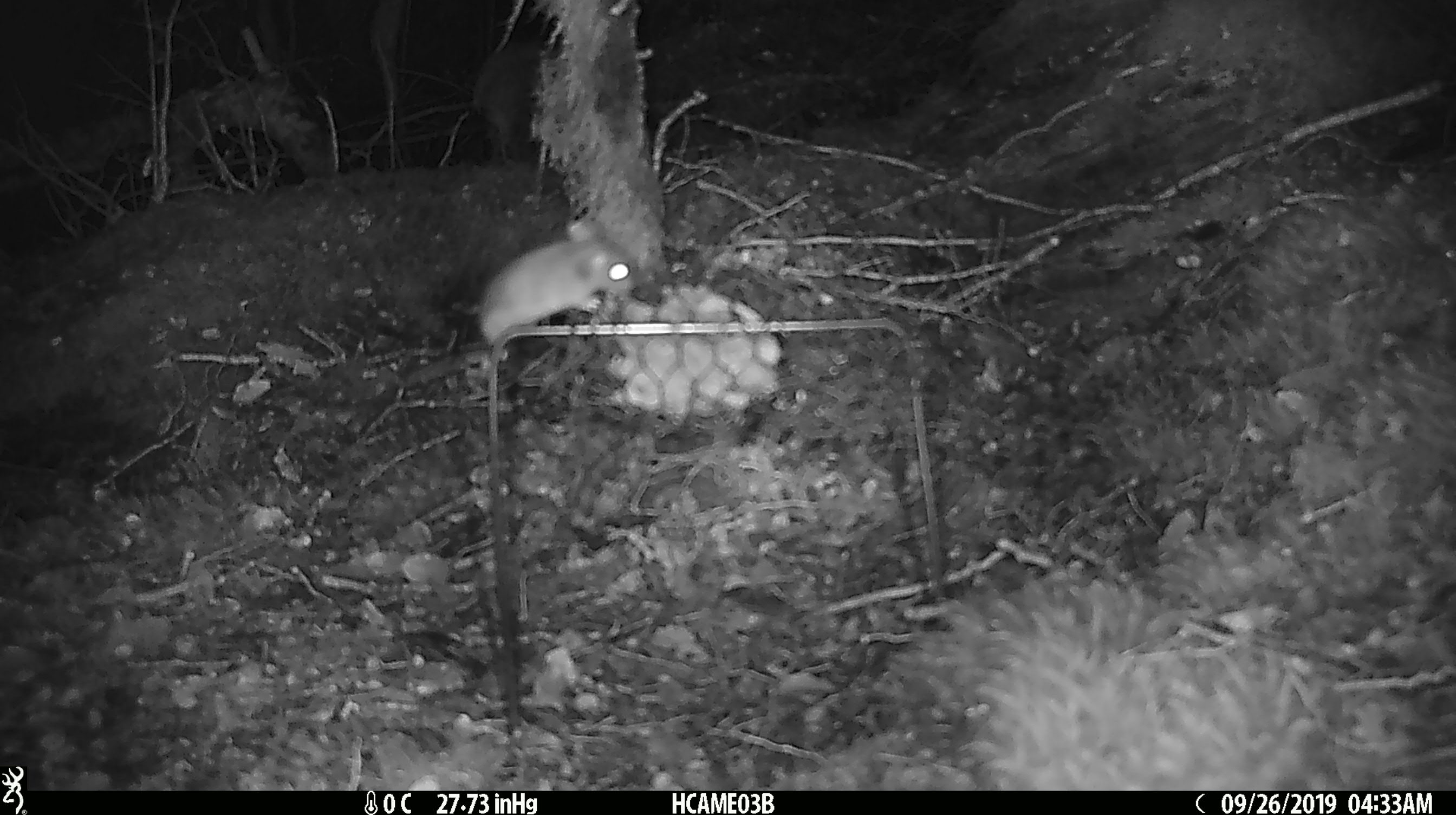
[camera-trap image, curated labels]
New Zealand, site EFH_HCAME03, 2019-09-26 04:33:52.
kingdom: Animalia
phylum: Chordata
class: Mammalia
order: Rodentia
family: Muridae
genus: Mus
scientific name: Mus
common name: mouse